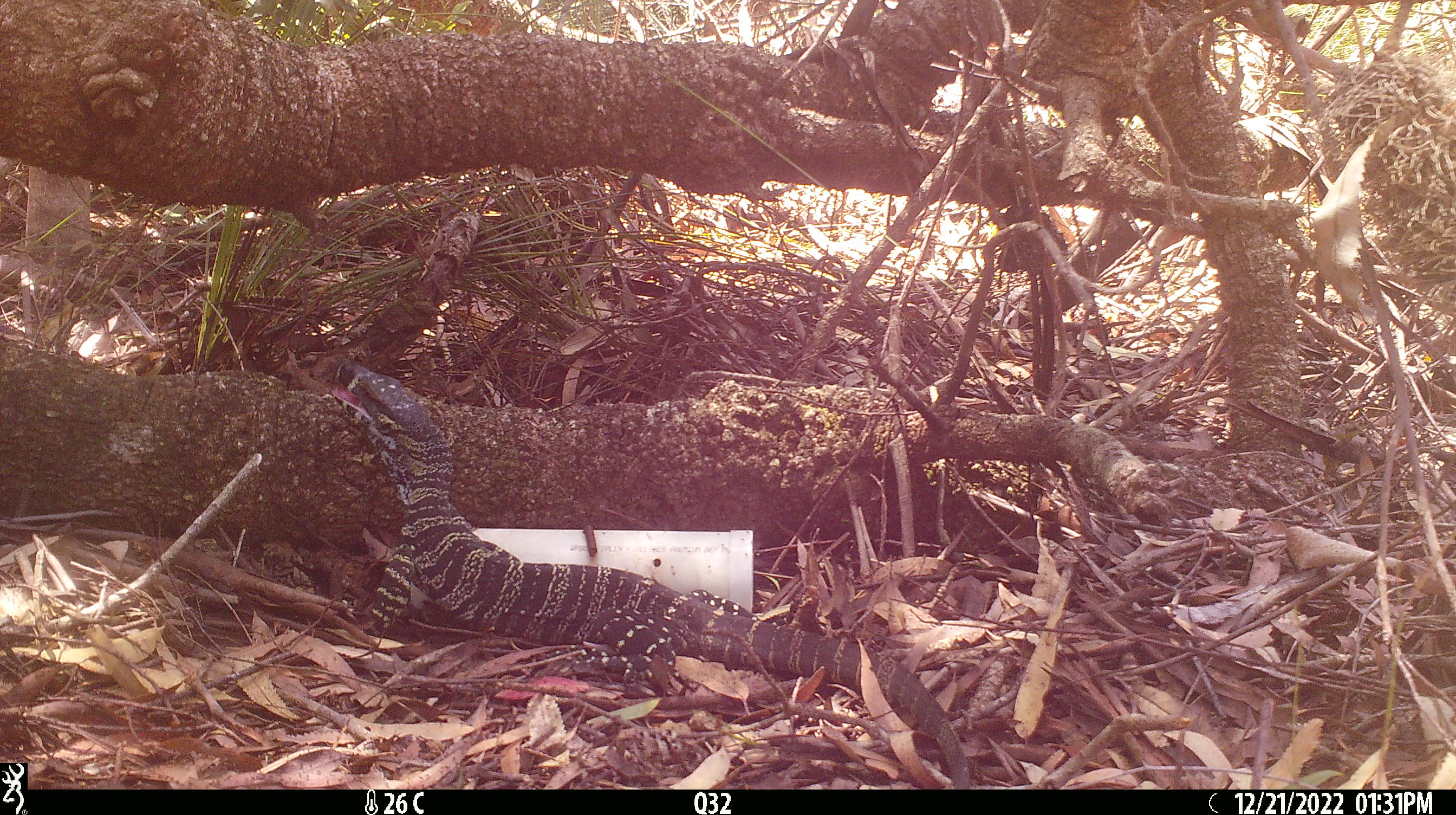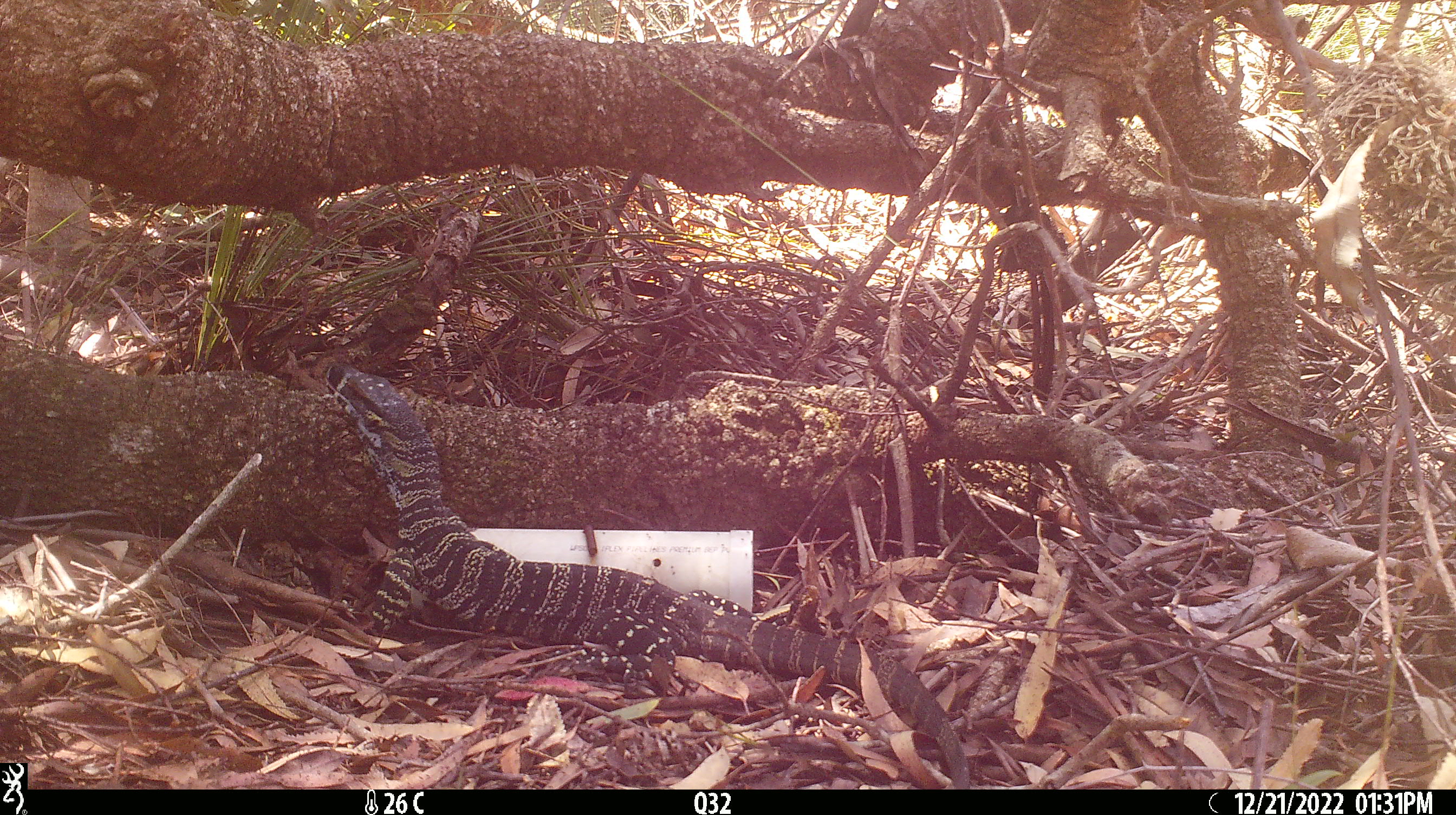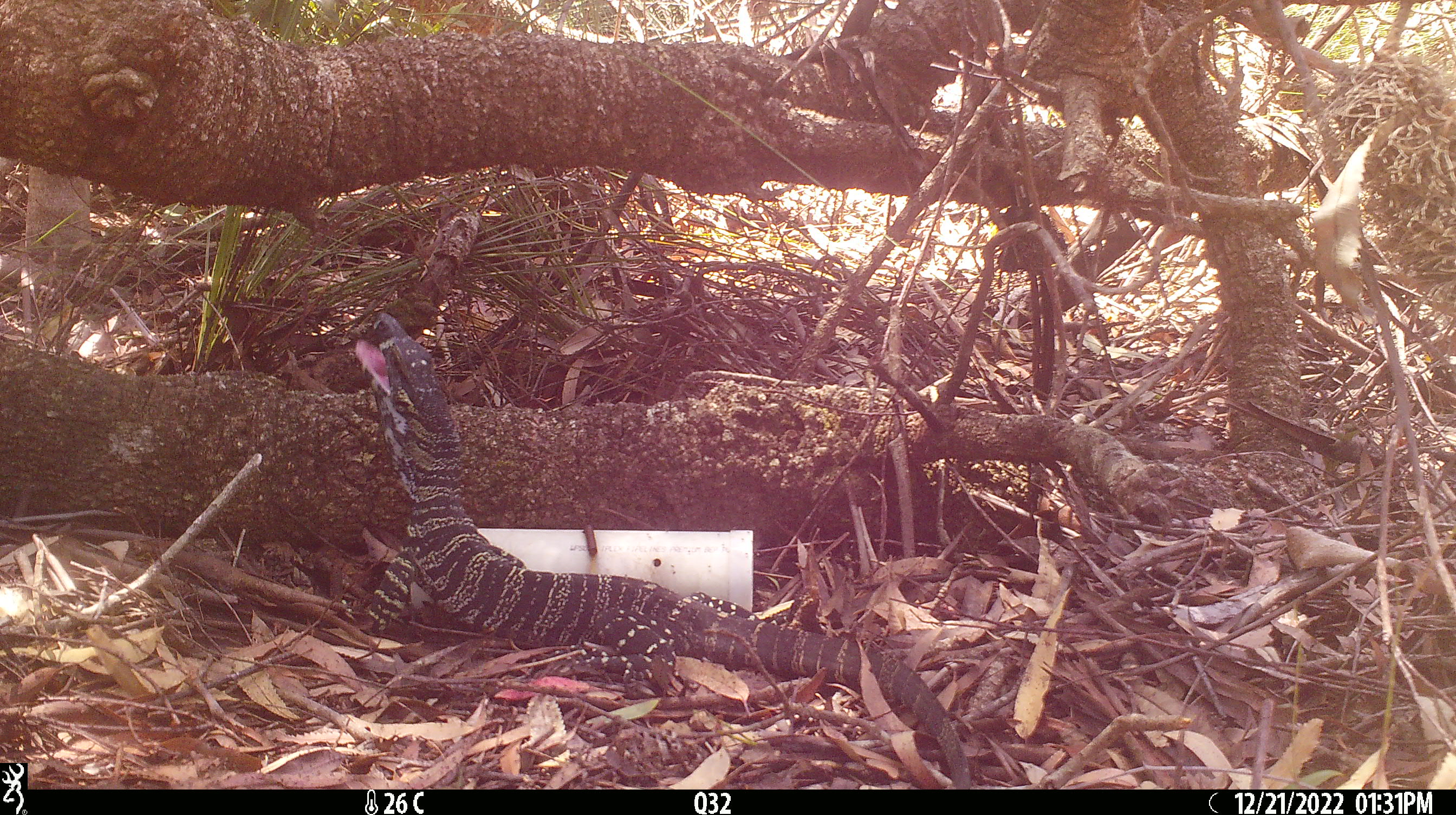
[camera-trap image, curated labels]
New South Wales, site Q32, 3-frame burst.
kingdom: Animalia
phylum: Chordata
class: Reptilia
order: Squamata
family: Varanidae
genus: Varanus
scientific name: Varanus varius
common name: lace monitor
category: goanna